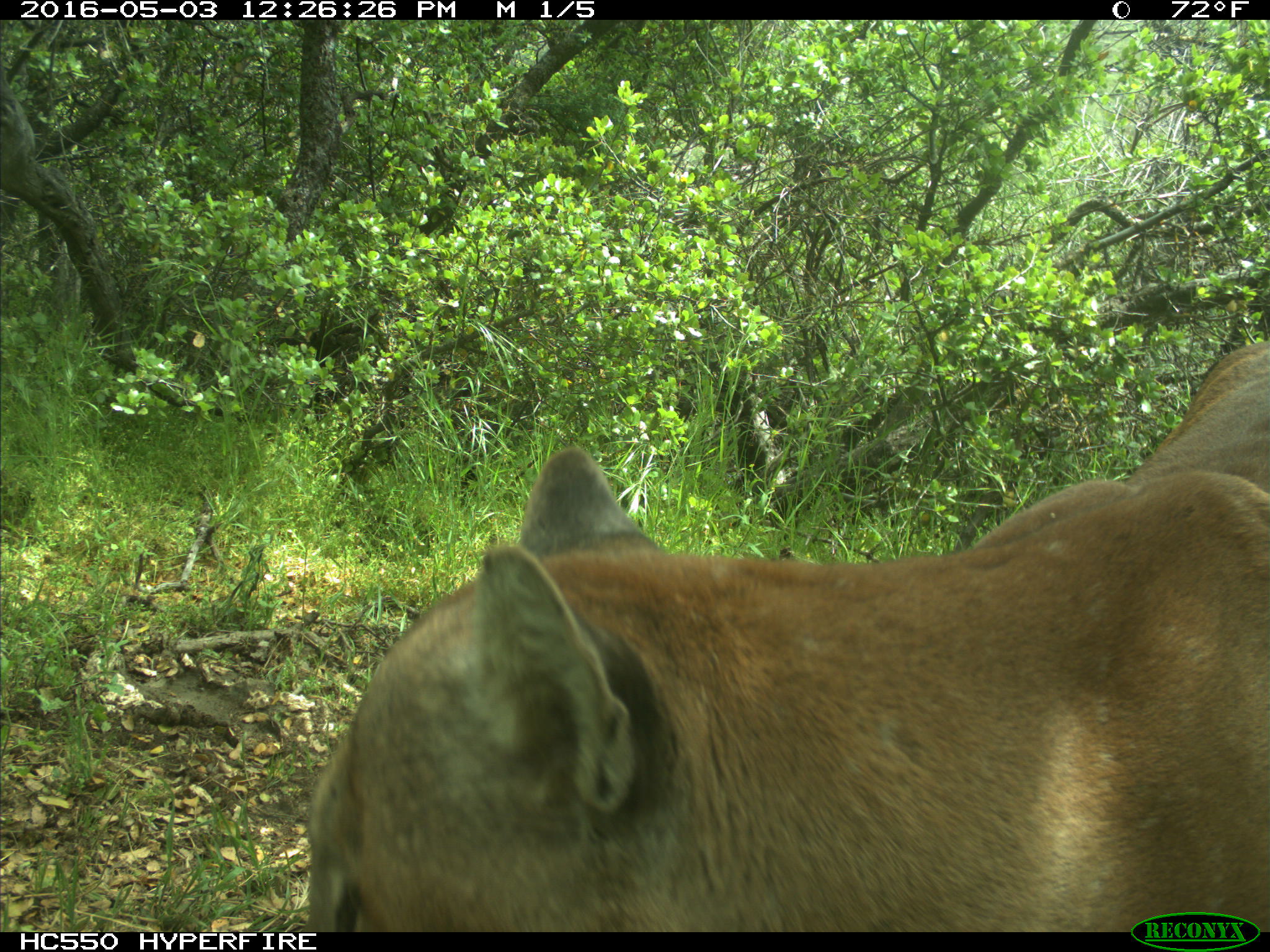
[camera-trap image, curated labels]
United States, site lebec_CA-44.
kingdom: Animalia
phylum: Chordata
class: Mammalia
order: Carnivora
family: Felidae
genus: Puma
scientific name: Puma concolor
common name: mountain lion